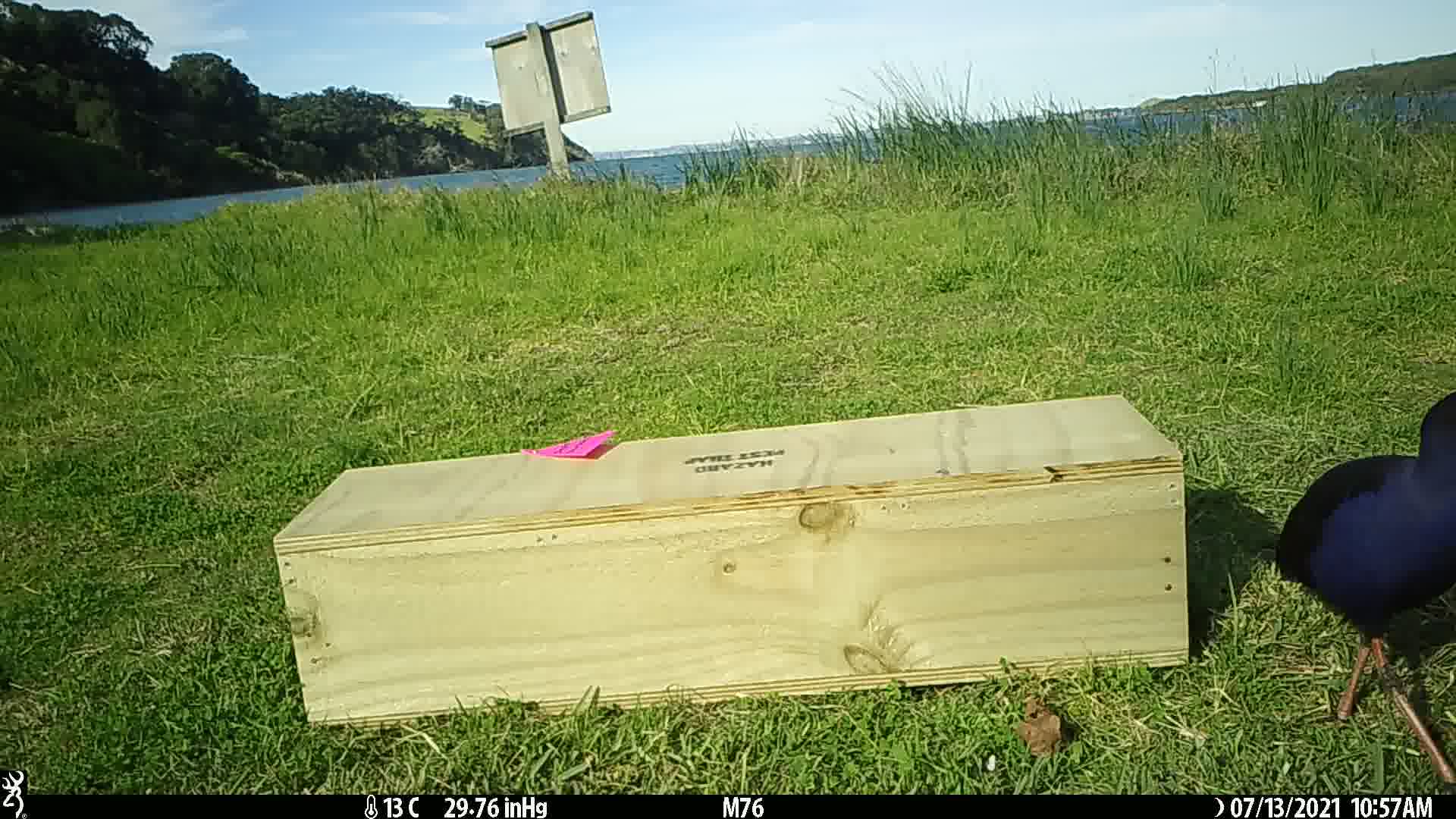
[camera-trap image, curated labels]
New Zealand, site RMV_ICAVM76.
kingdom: Animalia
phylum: Chordata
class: Aves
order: Gruiformes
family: Rallidae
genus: Porphyrio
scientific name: Porphyrio melanotus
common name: australasian swamphen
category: pukeko